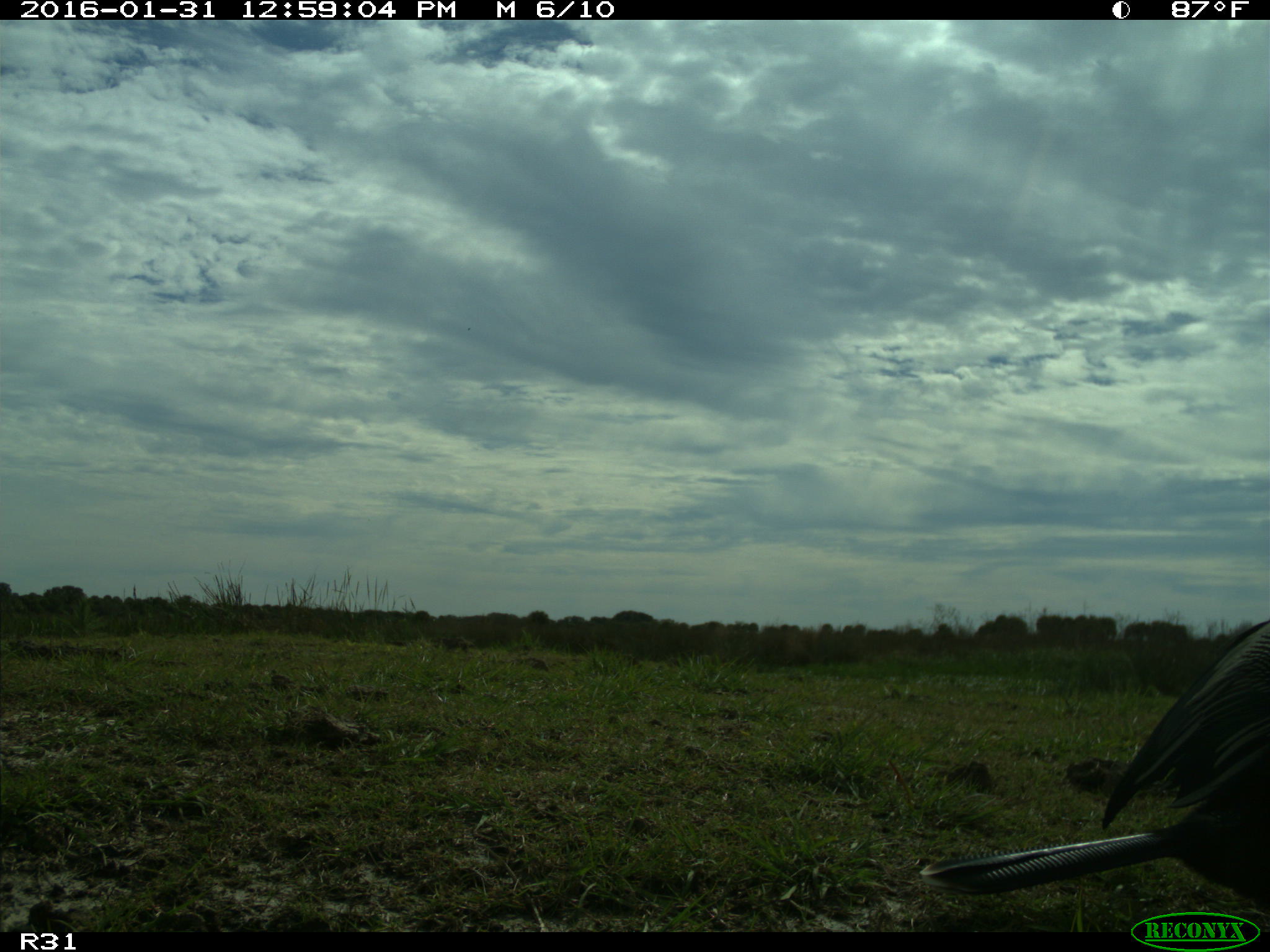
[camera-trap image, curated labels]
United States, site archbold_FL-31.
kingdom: Animalia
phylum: Chordata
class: Aves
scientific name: Aves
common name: birds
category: unidentified bird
Unidentified bird (birds) (Aves).